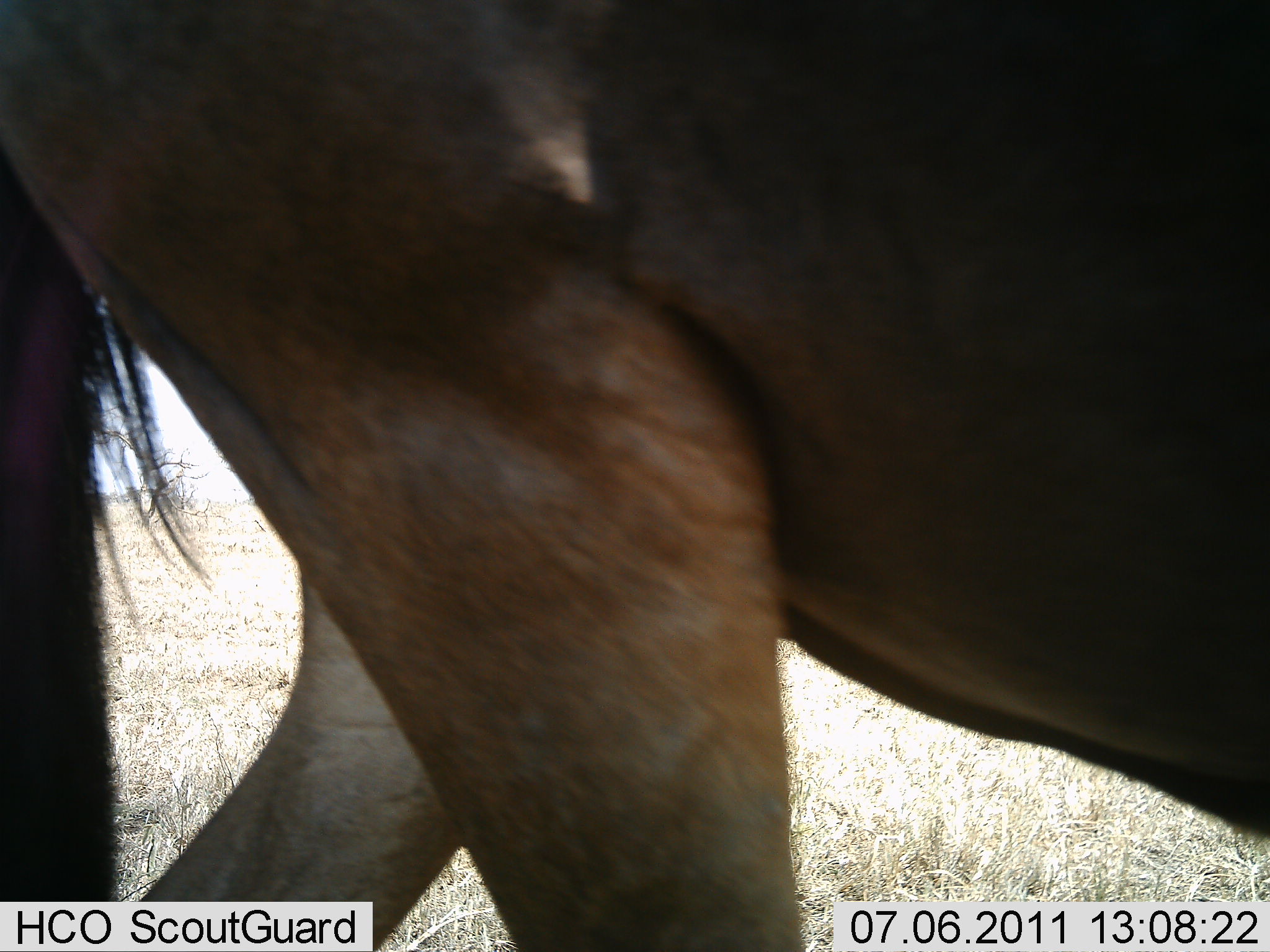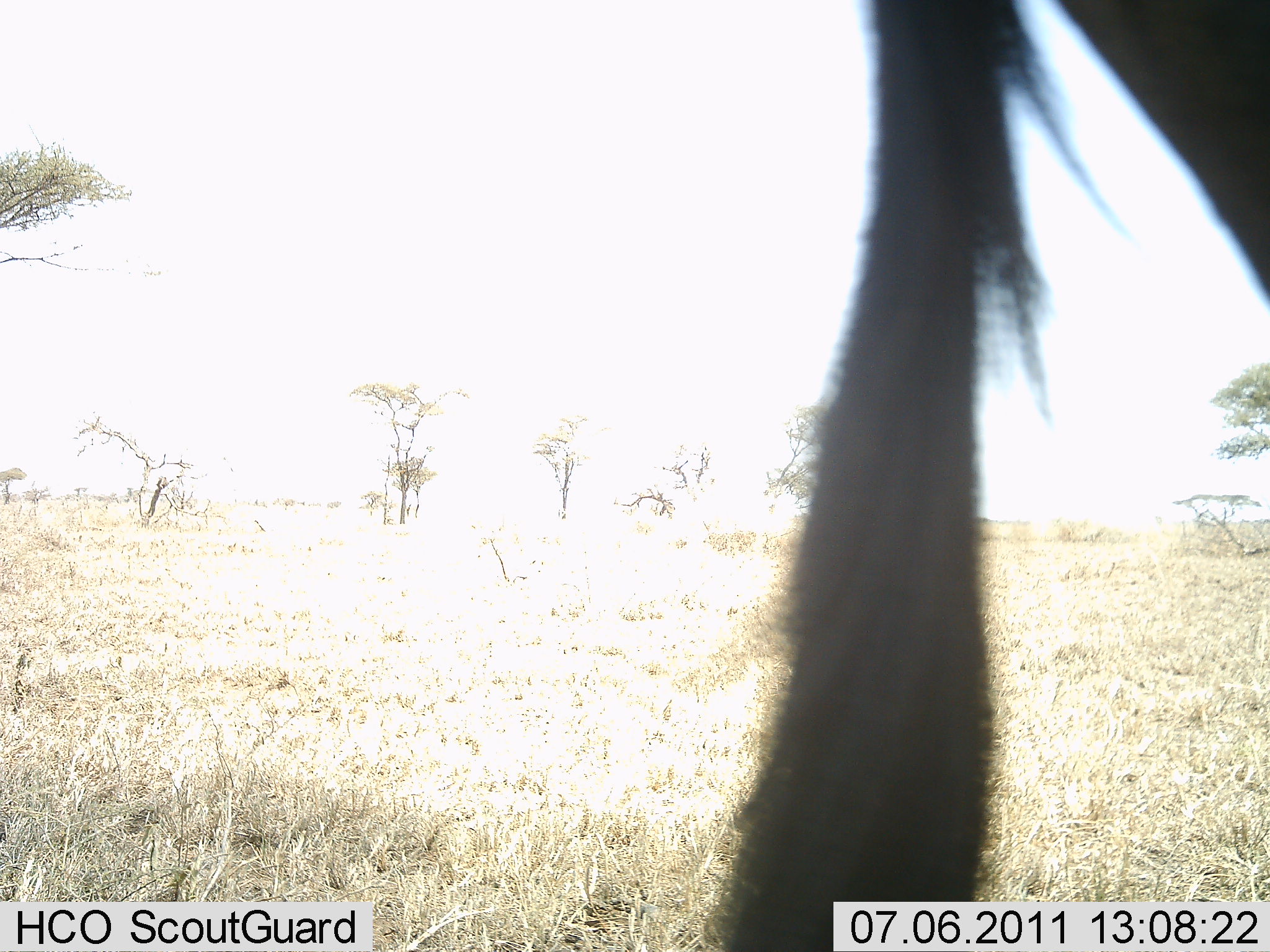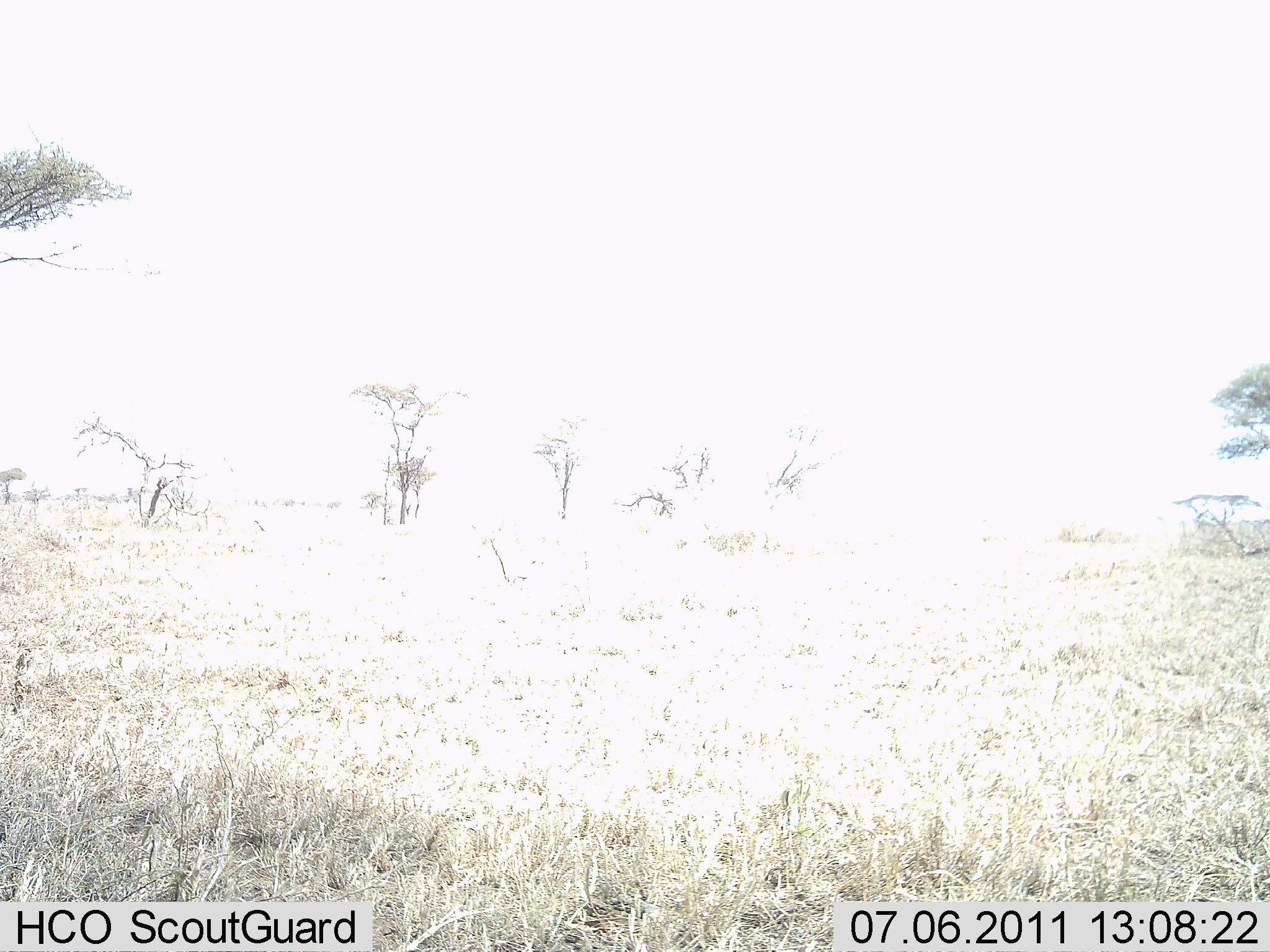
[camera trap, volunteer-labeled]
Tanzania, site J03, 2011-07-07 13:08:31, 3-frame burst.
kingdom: Animalia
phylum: Chordata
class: Mammalia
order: Artiodactyla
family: Bovidae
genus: Connochaetes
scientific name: Connochaetes taurinus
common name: blue wildebeest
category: wildebeest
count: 1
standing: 0%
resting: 0%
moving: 100%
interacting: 0%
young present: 0%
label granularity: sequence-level